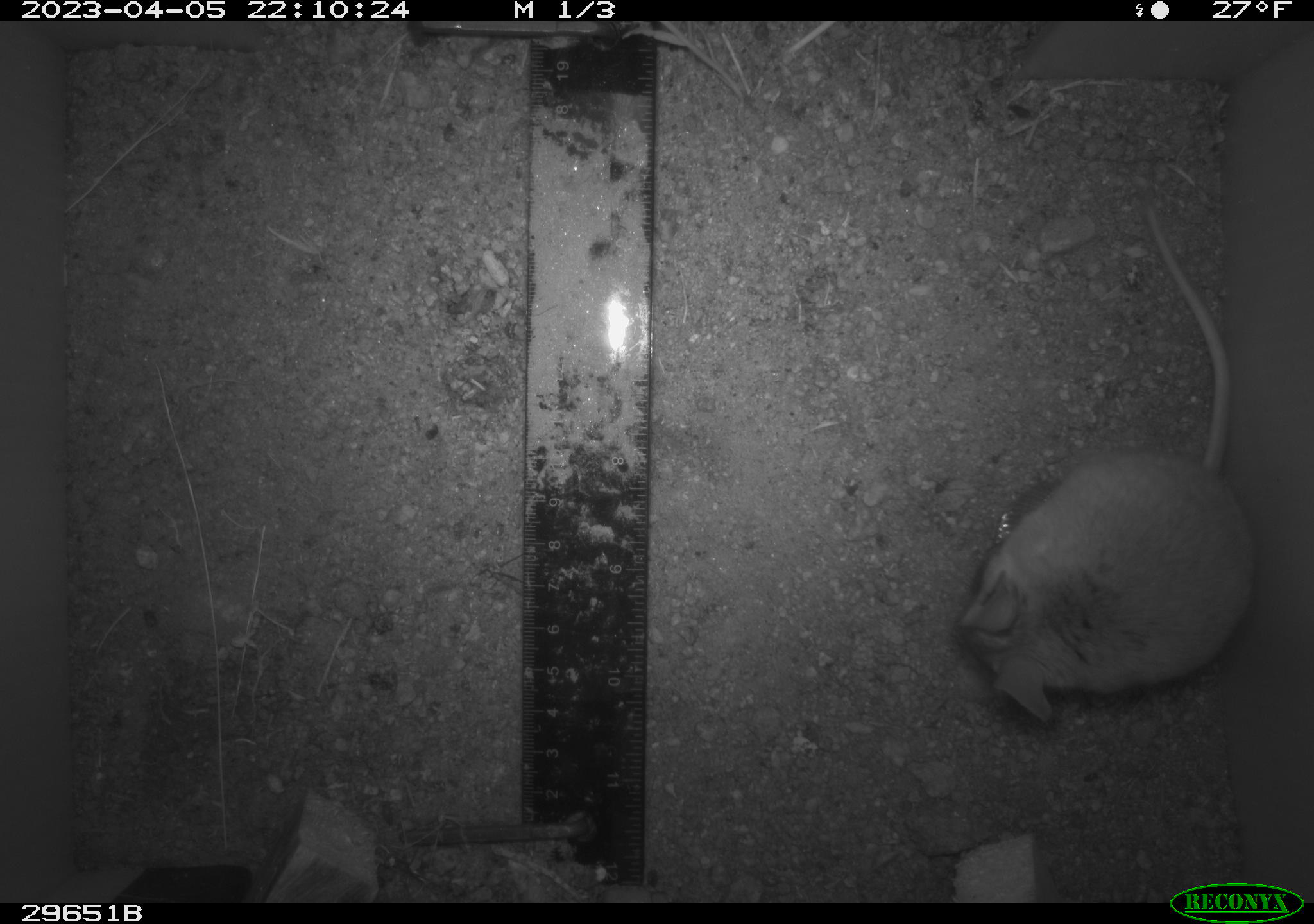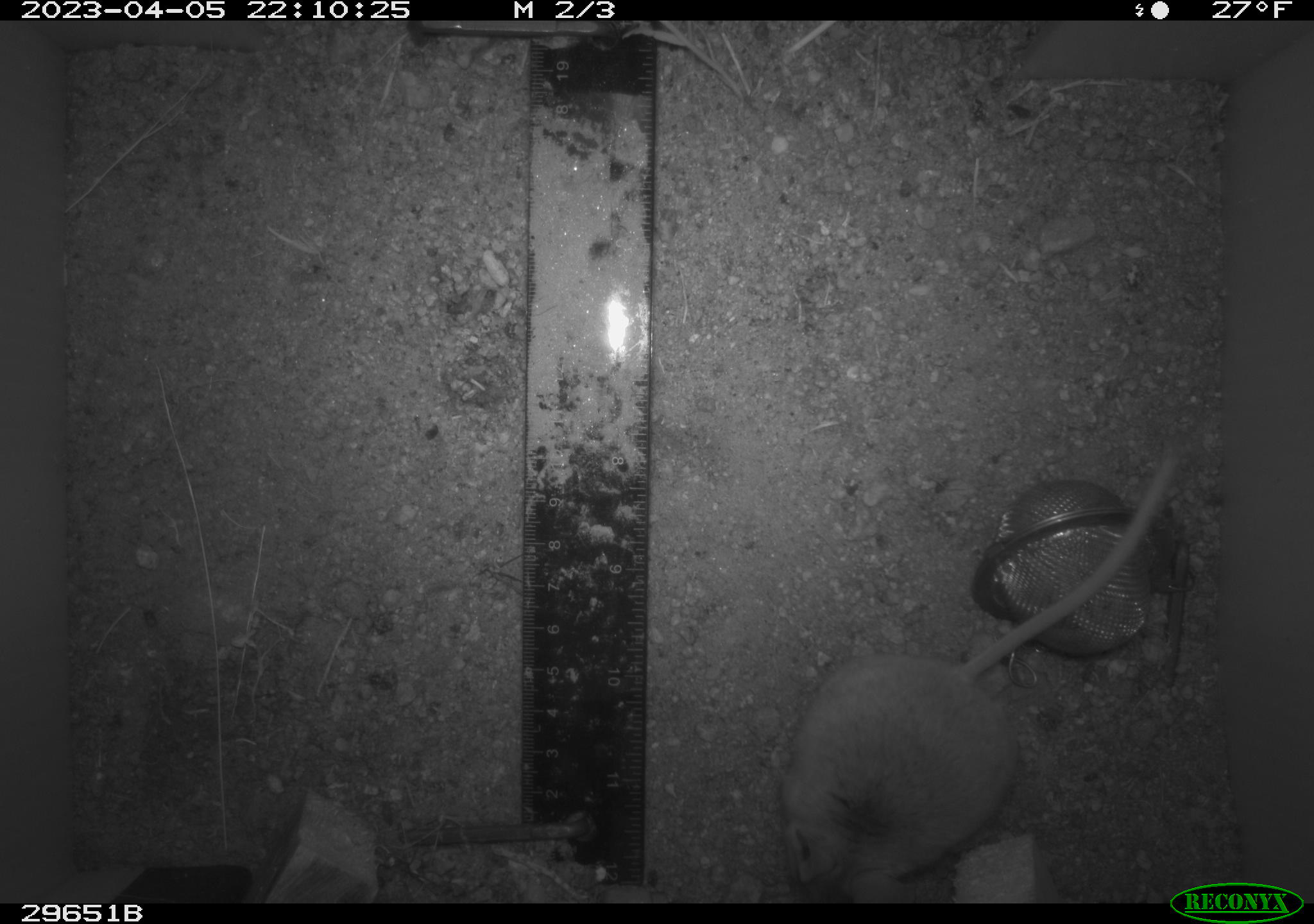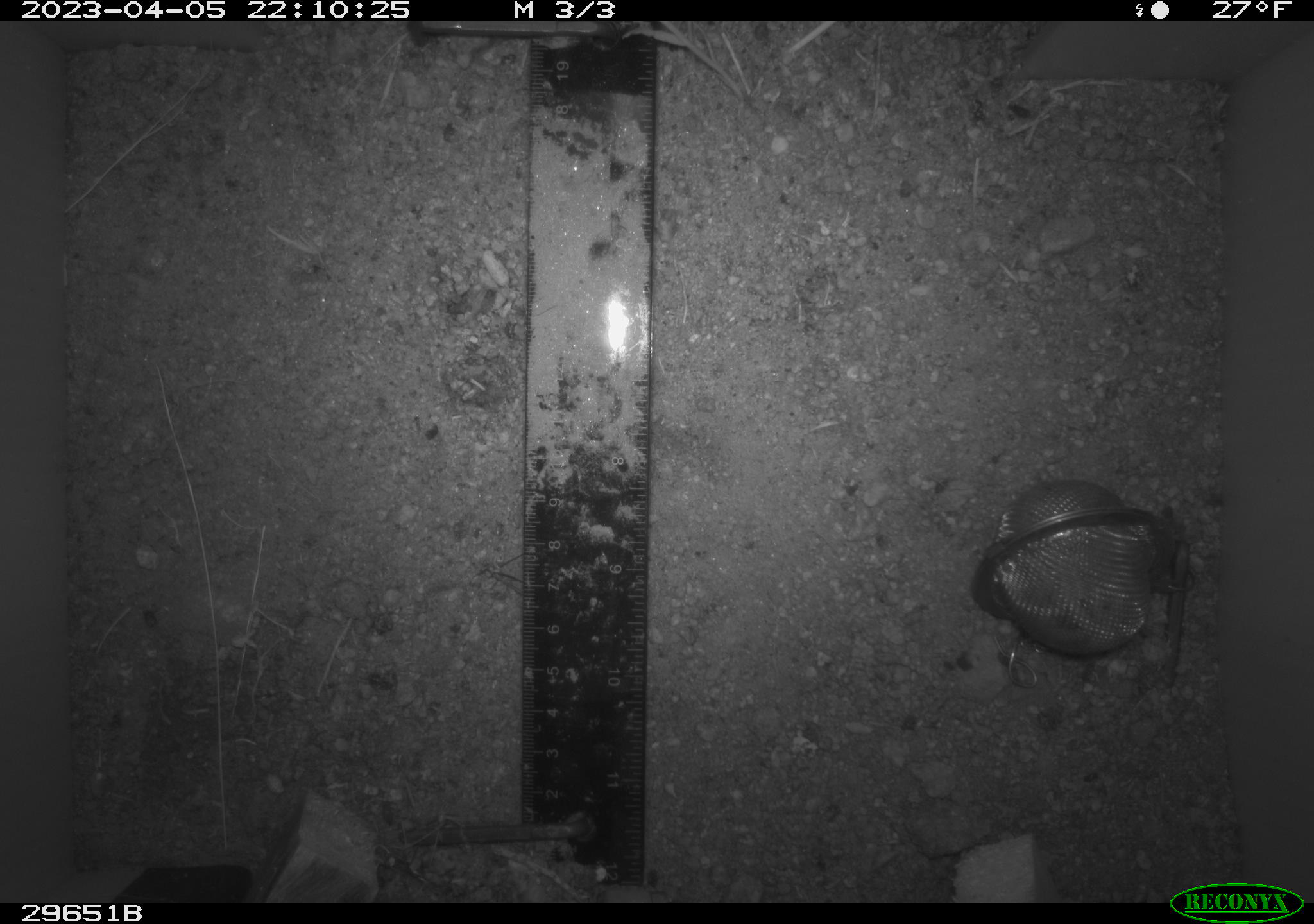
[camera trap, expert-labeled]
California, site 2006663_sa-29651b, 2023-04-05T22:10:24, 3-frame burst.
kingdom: Animalia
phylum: Chordata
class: Mammalia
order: Rodentia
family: Cricetidae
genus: Peromyscus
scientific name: Peromyscus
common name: deer mice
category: peromyscus species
Peromyscus species (deer mice) (Peromyscus).